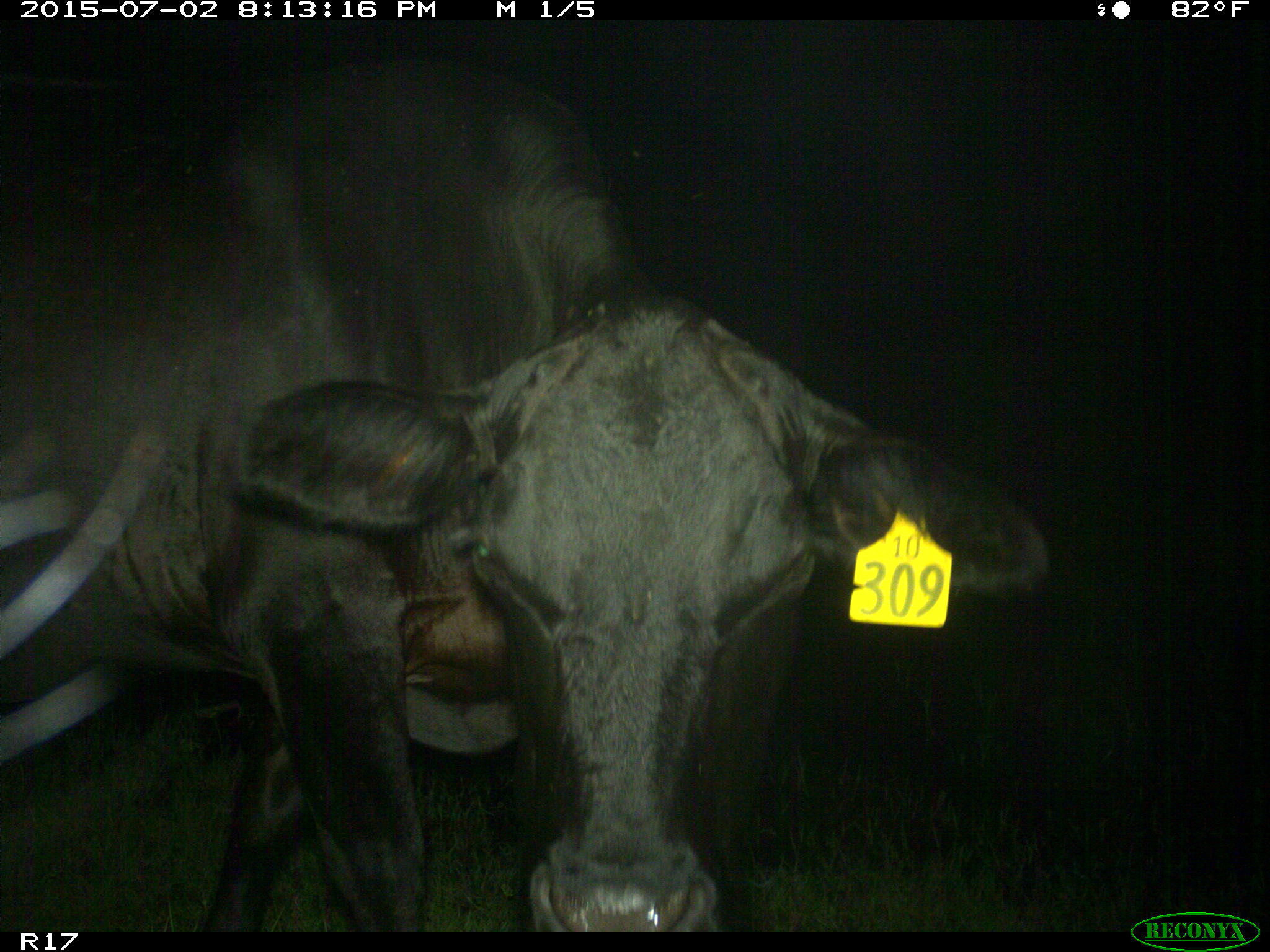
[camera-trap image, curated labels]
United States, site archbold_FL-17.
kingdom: Animalia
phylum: Chordata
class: Mammalia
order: Artiodactyla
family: Bovidae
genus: Bos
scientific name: Bos taurus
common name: domestic cow